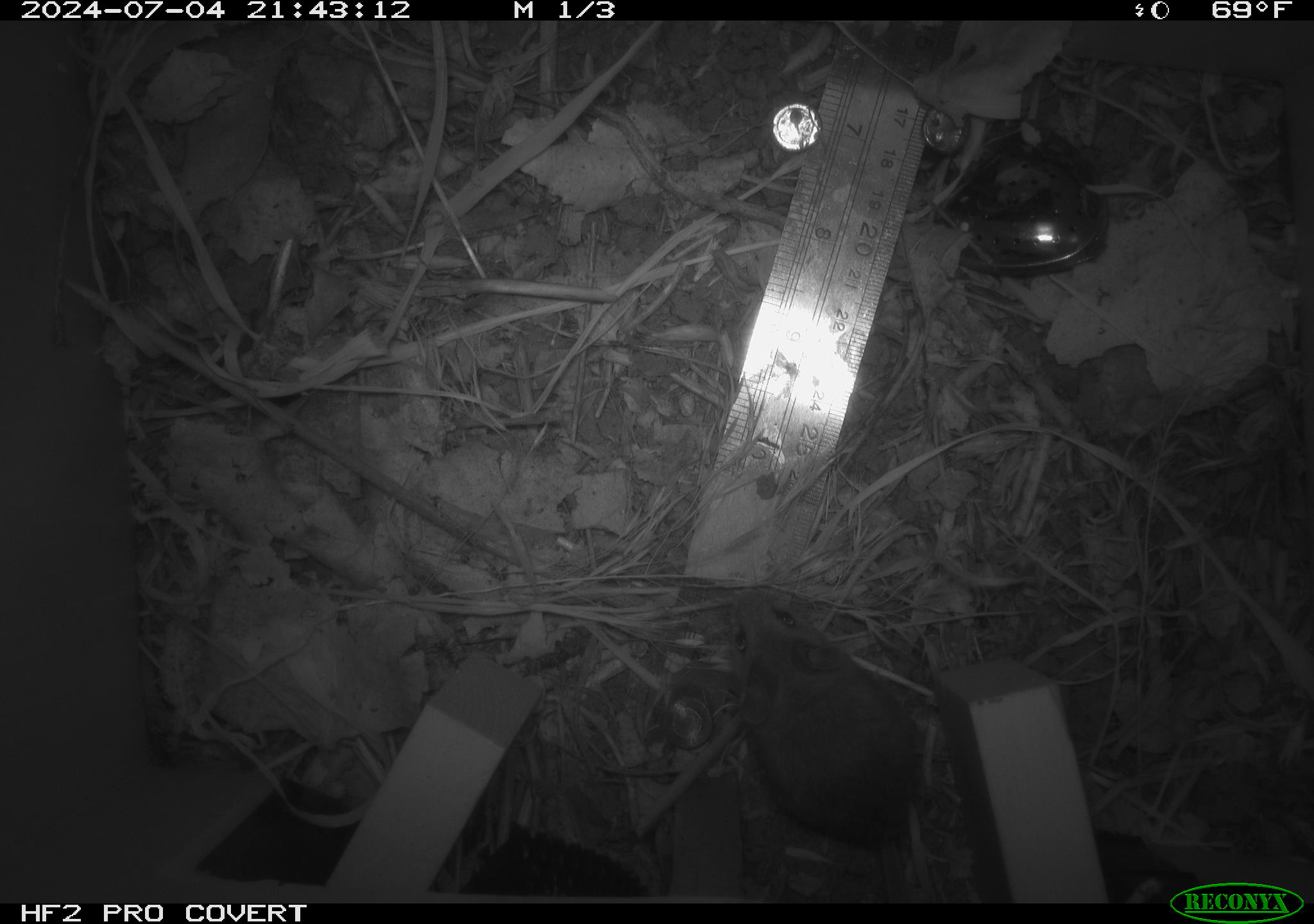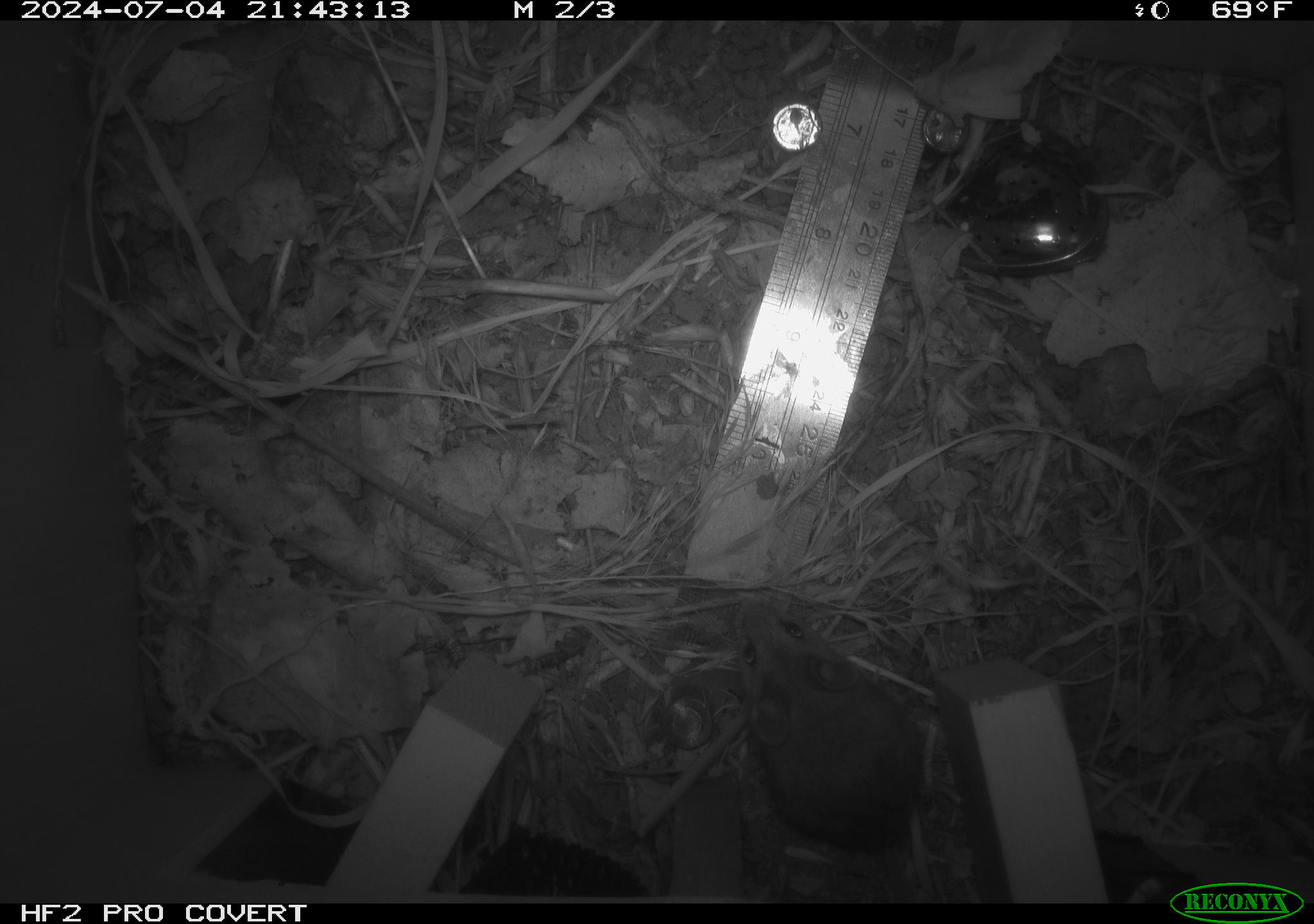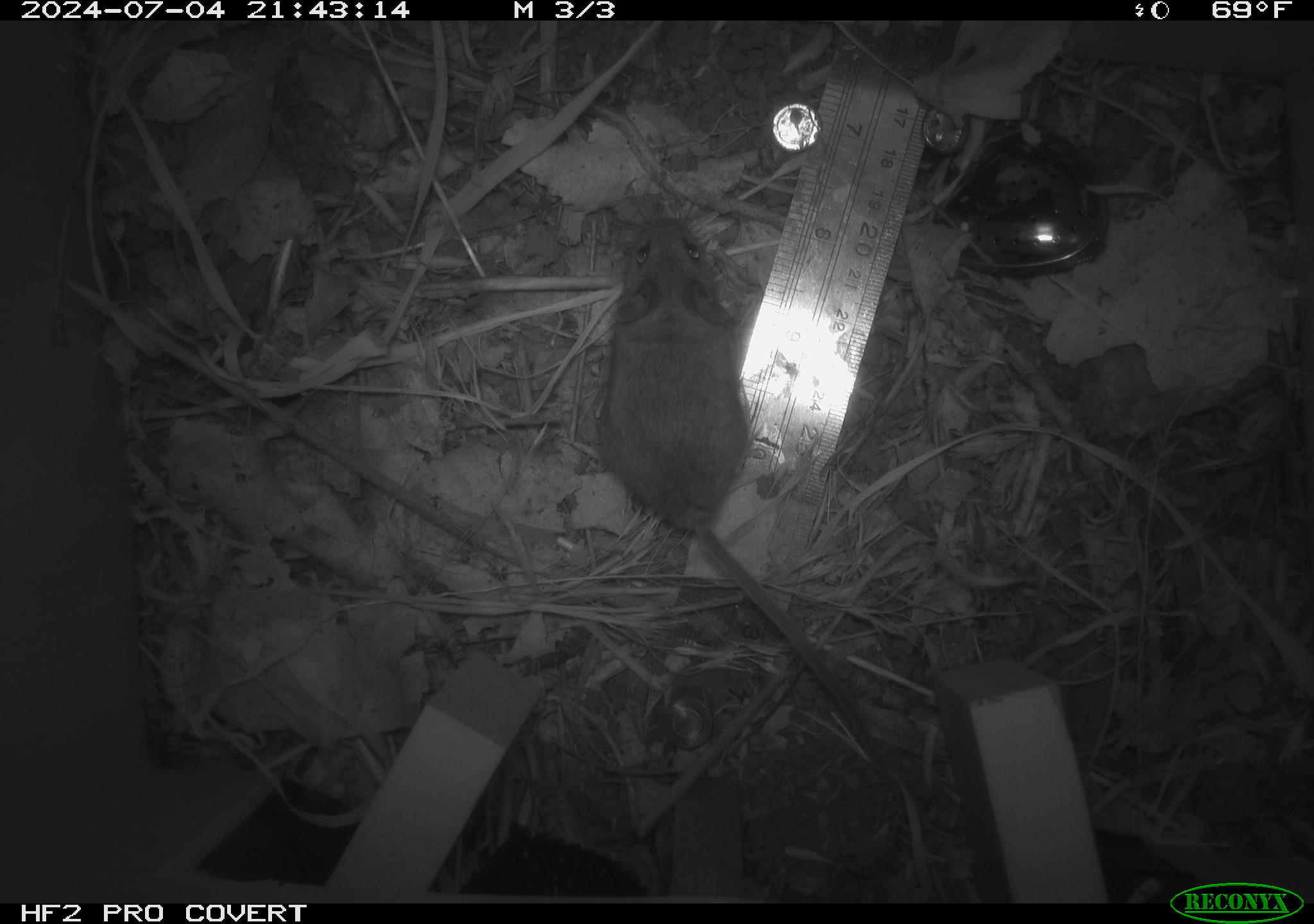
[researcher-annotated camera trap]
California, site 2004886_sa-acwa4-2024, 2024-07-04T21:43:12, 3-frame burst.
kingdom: Animalia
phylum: Chordata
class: Mammalia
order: Rodentia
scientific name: Rodentia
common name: mouse species